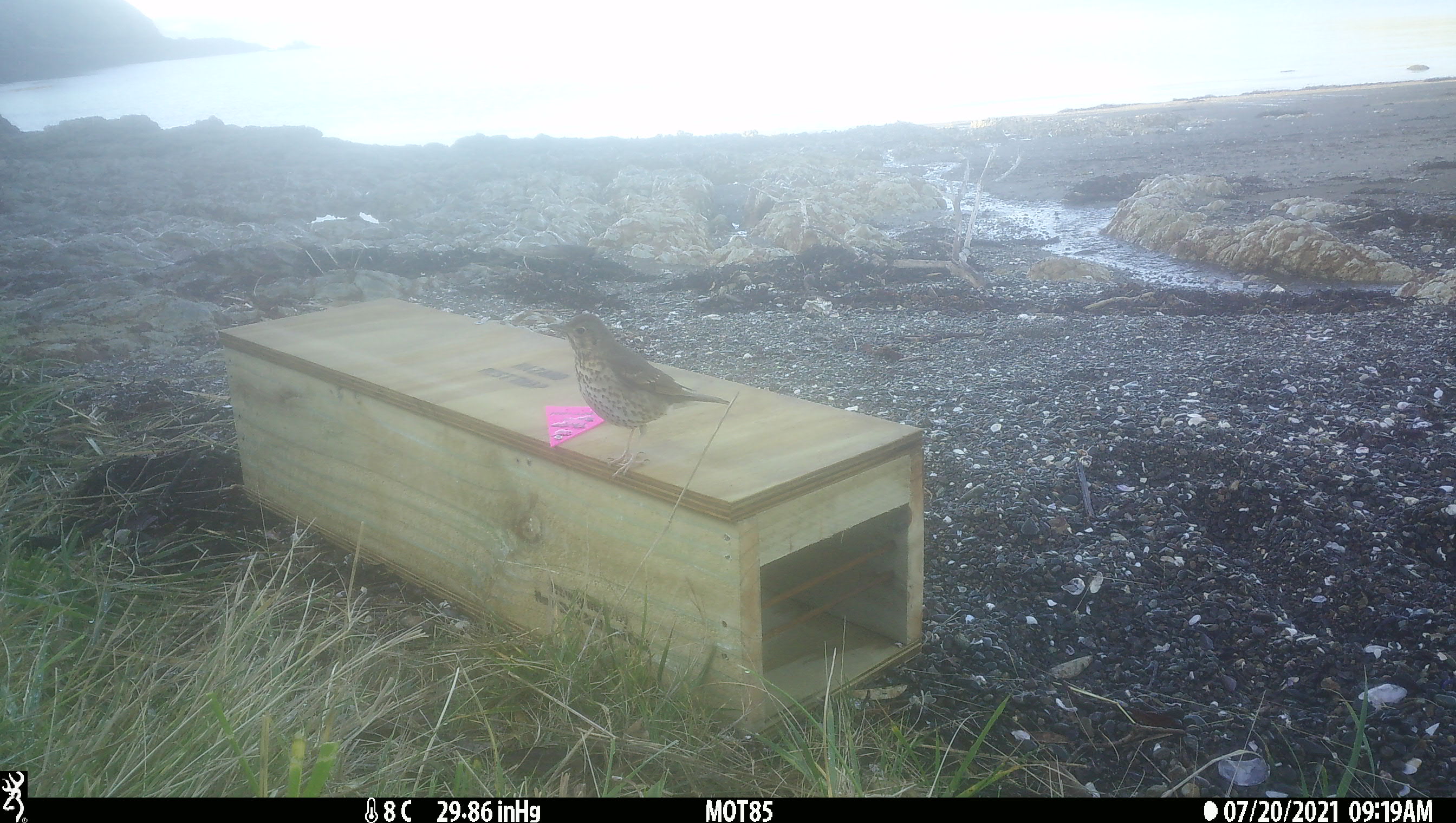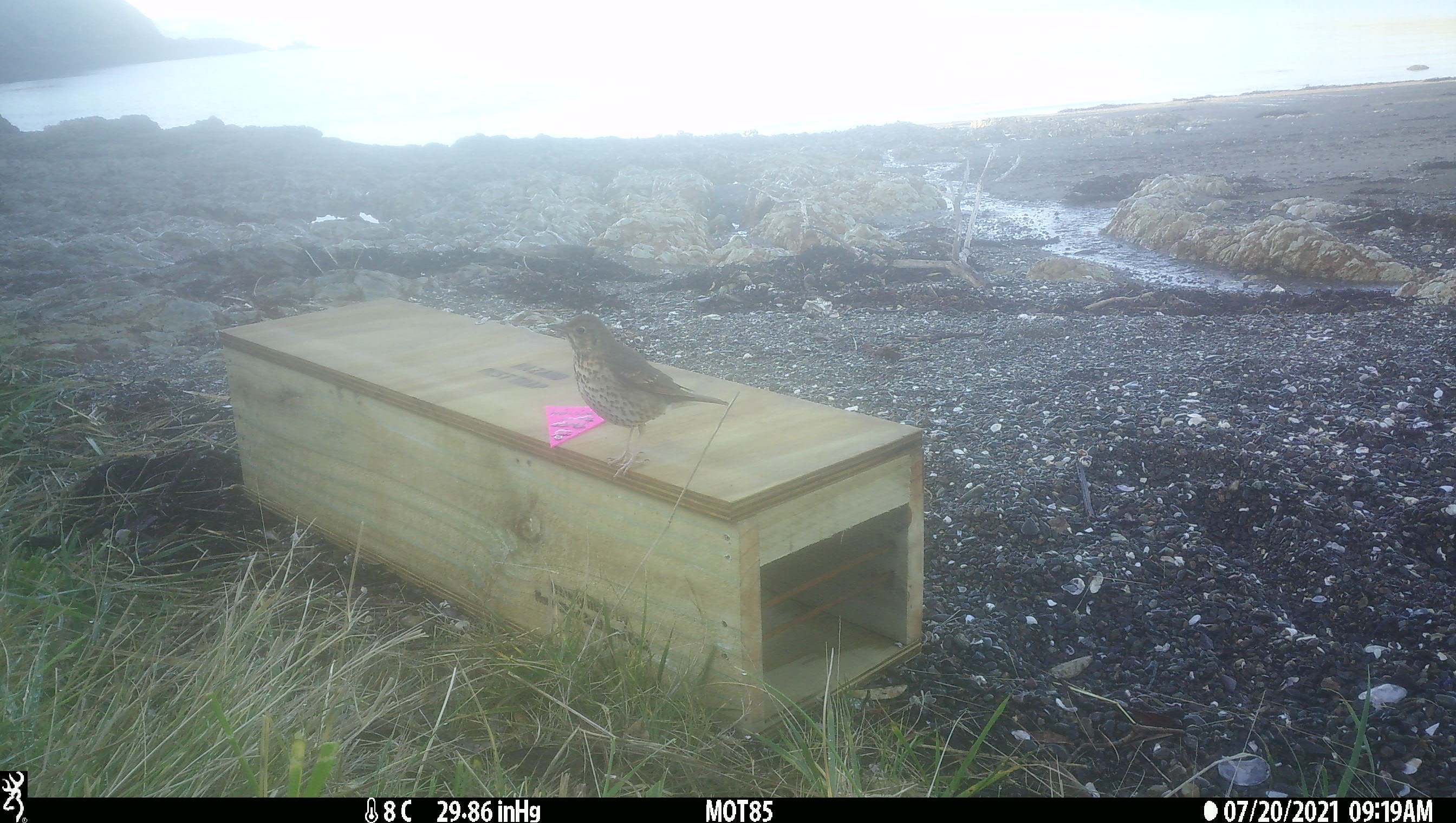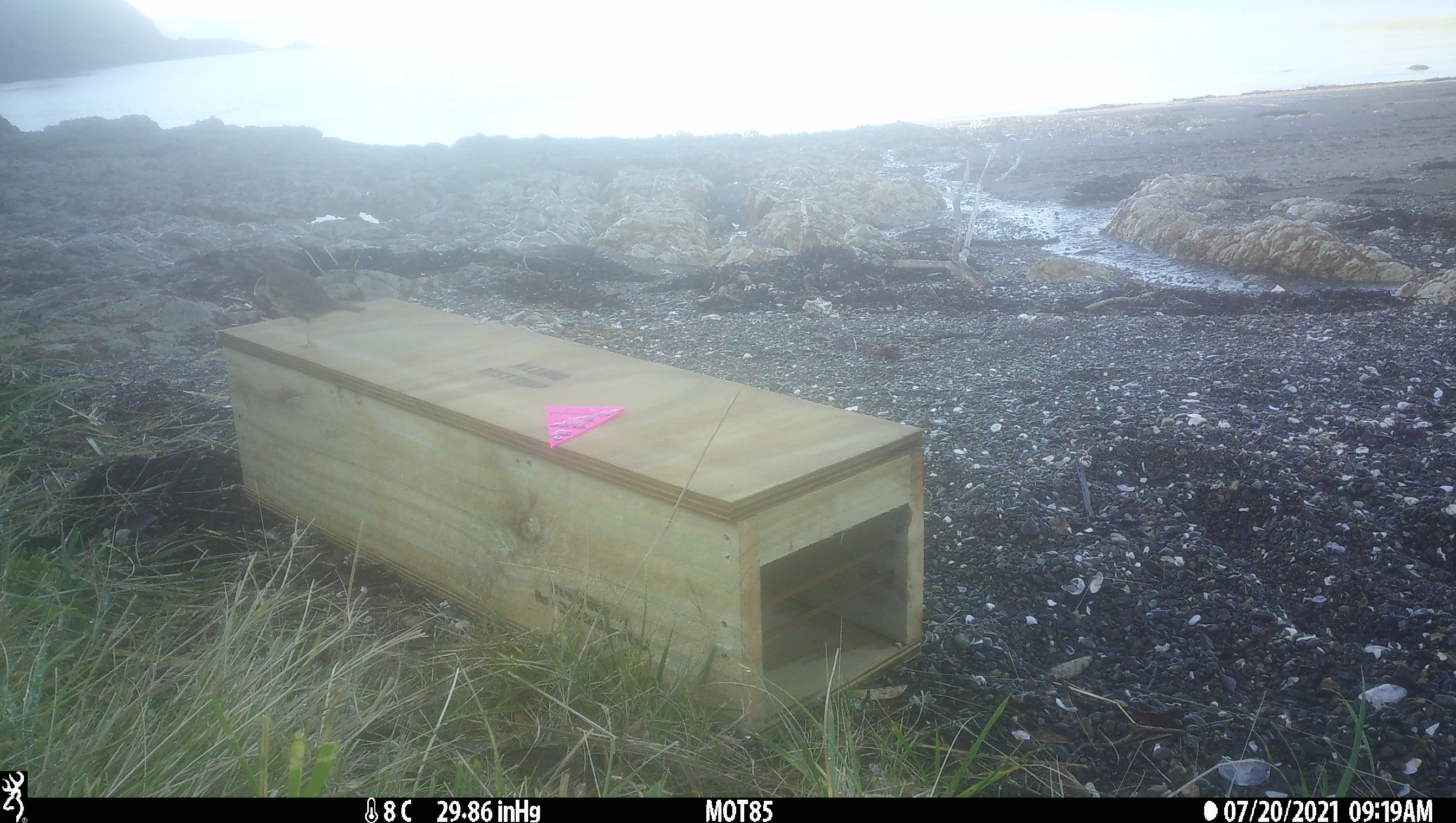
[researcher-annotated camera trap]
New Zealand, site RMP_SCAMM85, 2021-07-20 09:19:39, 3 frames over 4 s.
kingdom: Animalia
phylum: Chordata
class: Aves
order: Passeriformes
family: Turdidae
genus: Turdus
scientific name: Turdus philomelos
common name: song thrush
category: thrush